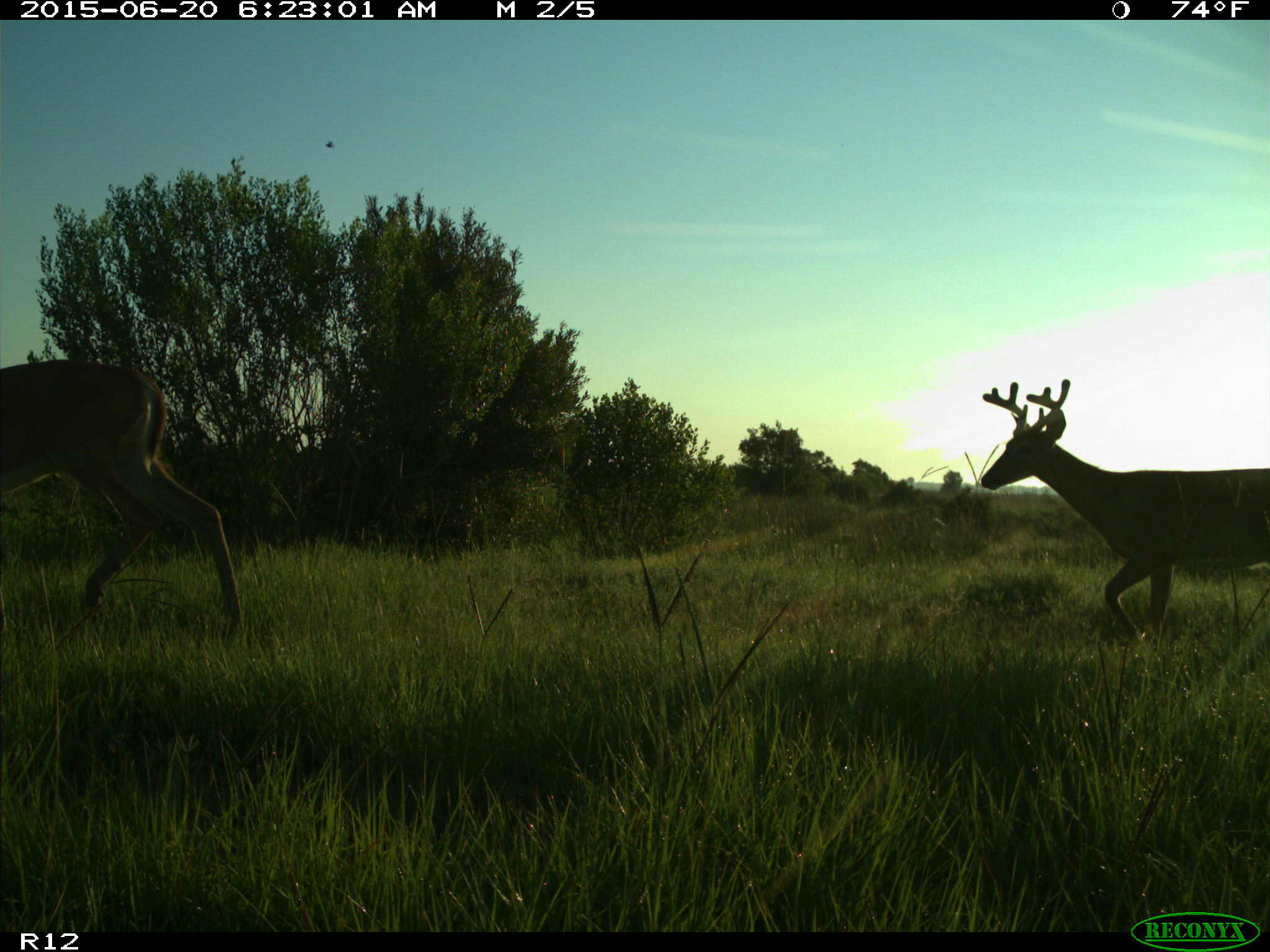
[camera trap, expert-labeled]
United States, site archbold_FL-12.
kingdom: Animalia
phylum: Chordata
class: Mammalia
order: Artiodactyla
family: Cervidae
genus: Odocoileus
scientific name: Odocoileus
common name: deer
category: unidentified deer